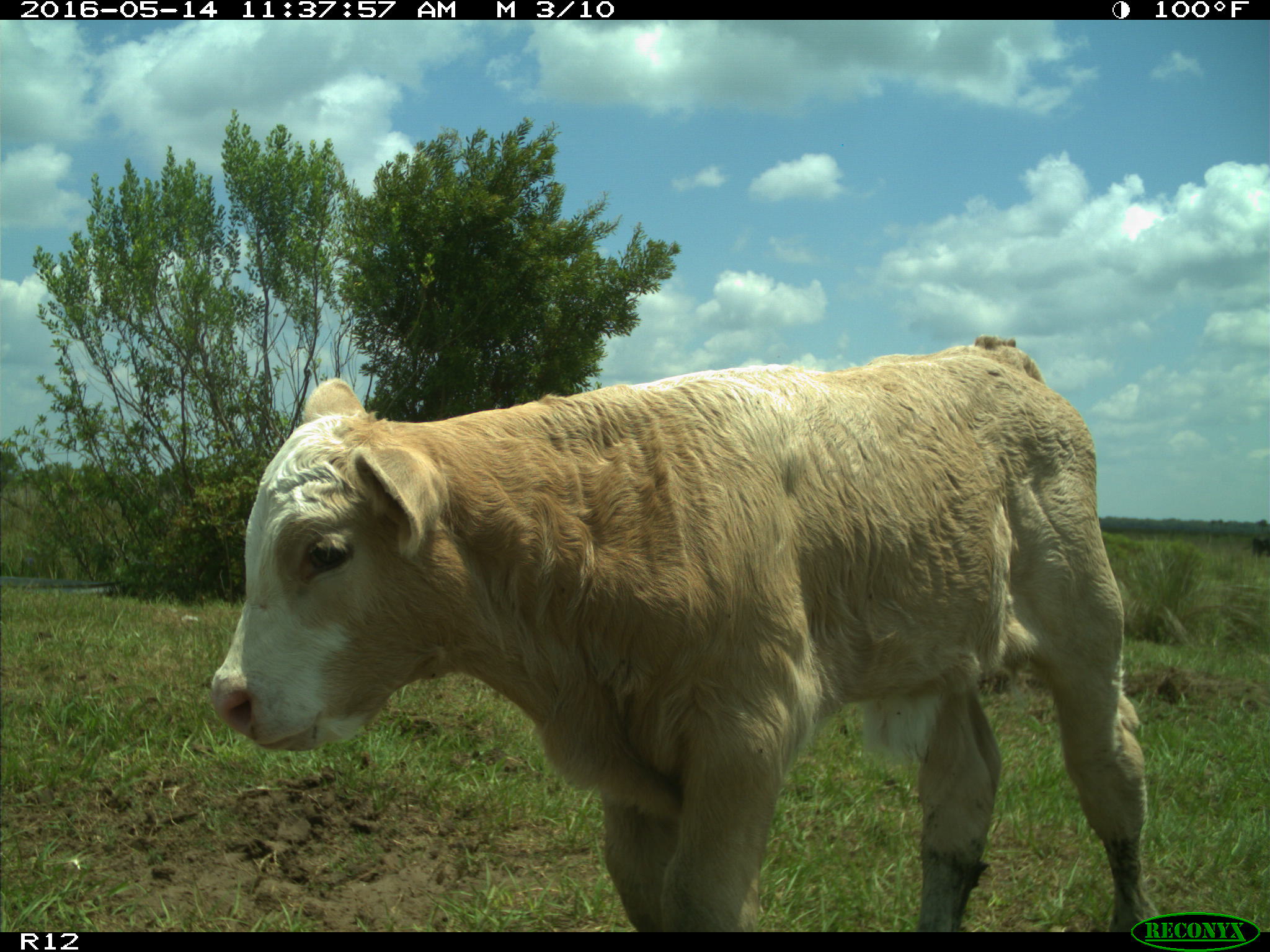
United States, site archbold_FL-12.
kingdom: Animalia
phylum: Chordata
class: Mammalia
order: Artiodactyla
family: Bovidae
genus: Bos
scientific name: Bos taurus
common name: domestic cow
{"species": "Bos taurus (domestic cow)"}